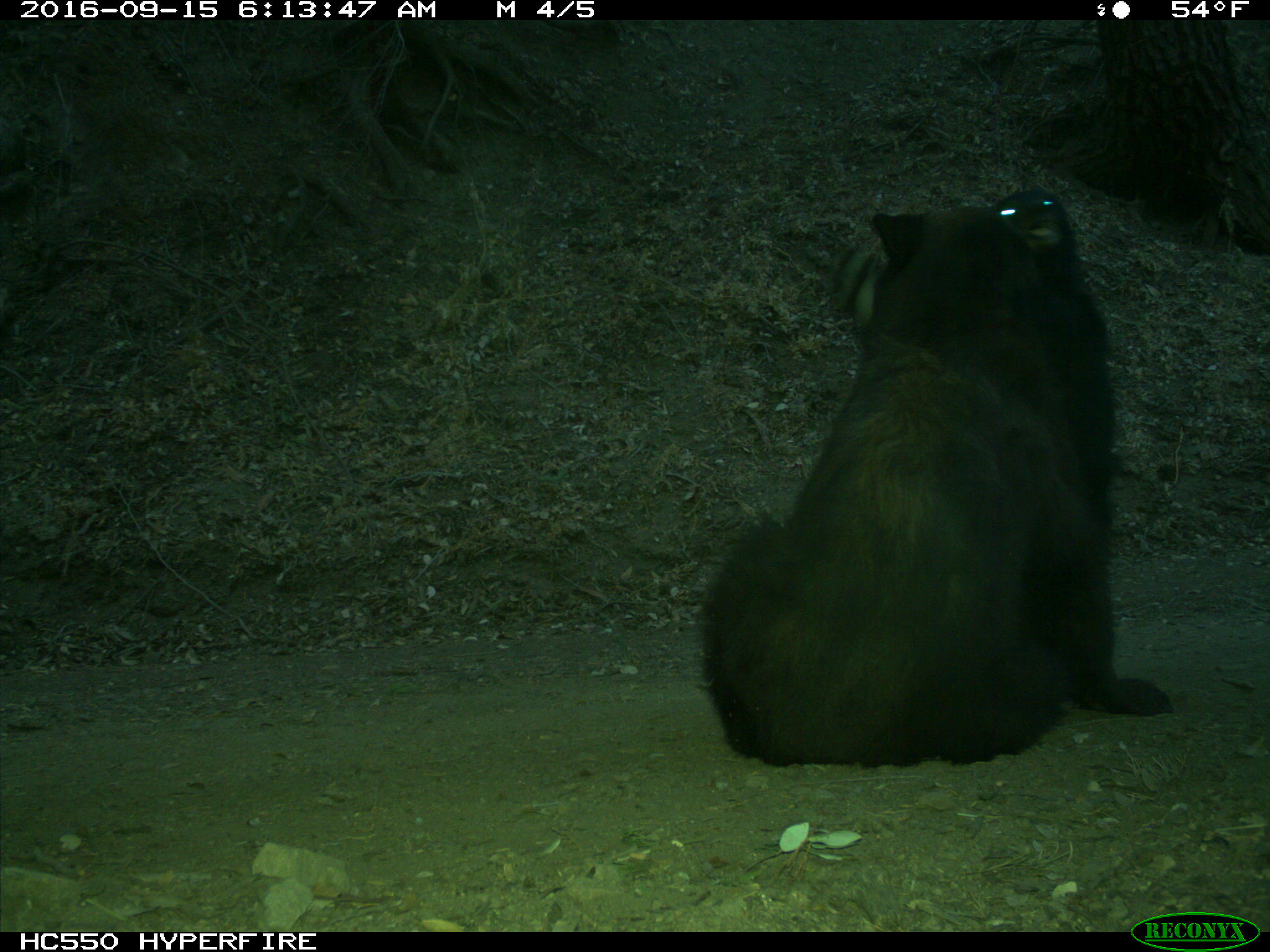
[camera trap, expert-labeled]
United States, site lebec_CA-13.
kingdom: Animalia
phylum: Chordata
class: Mammalia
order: Carnivora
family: Ursidae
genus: Ursus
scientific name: Ursus americanus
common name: american black bear